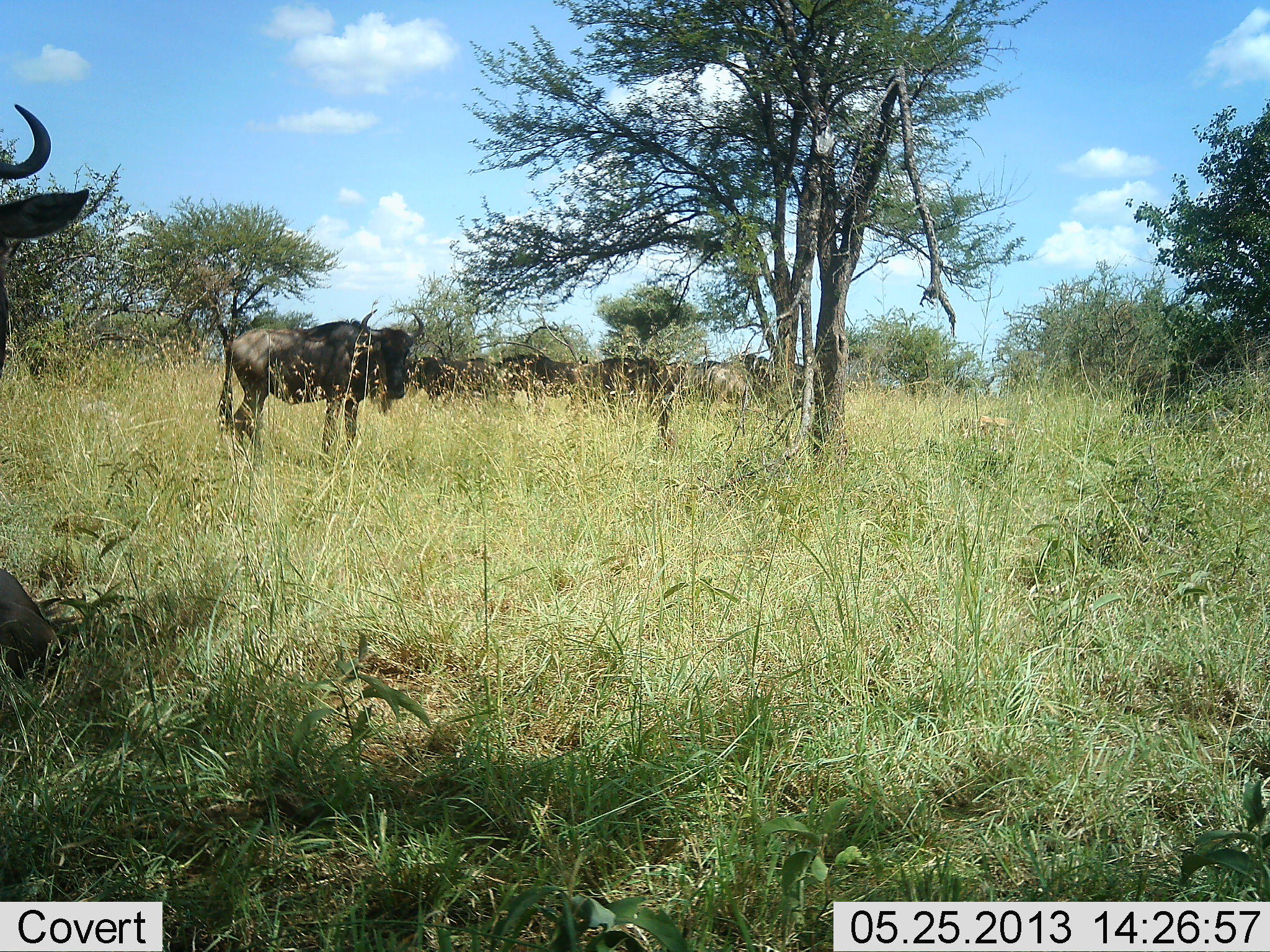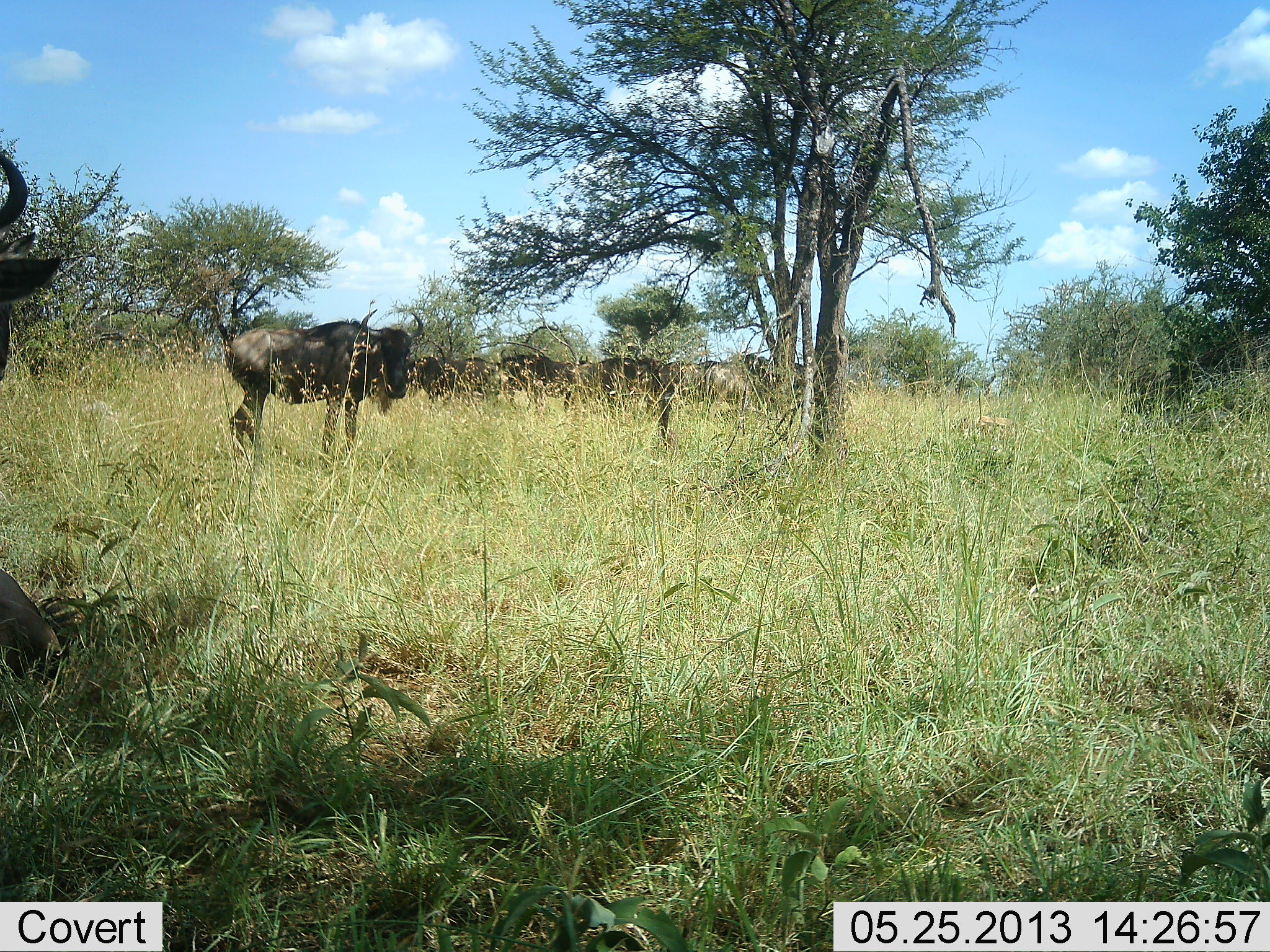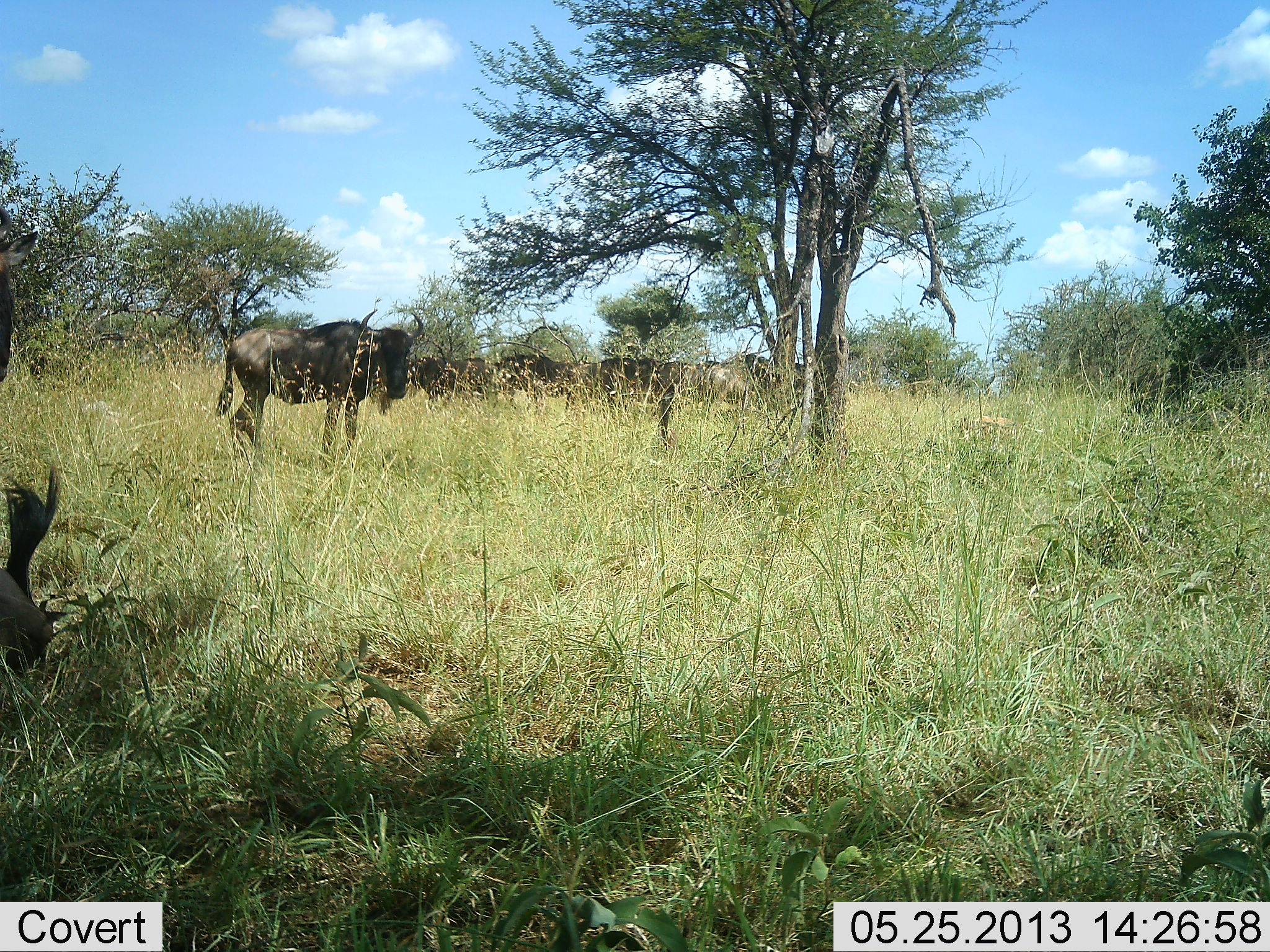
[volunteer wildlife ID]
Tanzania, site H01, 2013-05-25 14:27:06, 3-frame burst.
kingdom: Animalia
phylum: Chordata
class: Mammalia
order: Artiodactyla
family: Bovidae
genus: Connochaetes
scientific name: Connochaetes taurinus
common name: blue wildebeest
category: wildebeest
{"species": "wildebeest (blue wildebeest) (Connochaetes taurinus)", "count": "6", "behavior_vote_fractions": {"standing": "80%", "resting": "40%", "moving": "20%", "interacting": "0%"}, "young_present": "0%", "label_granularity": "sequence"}